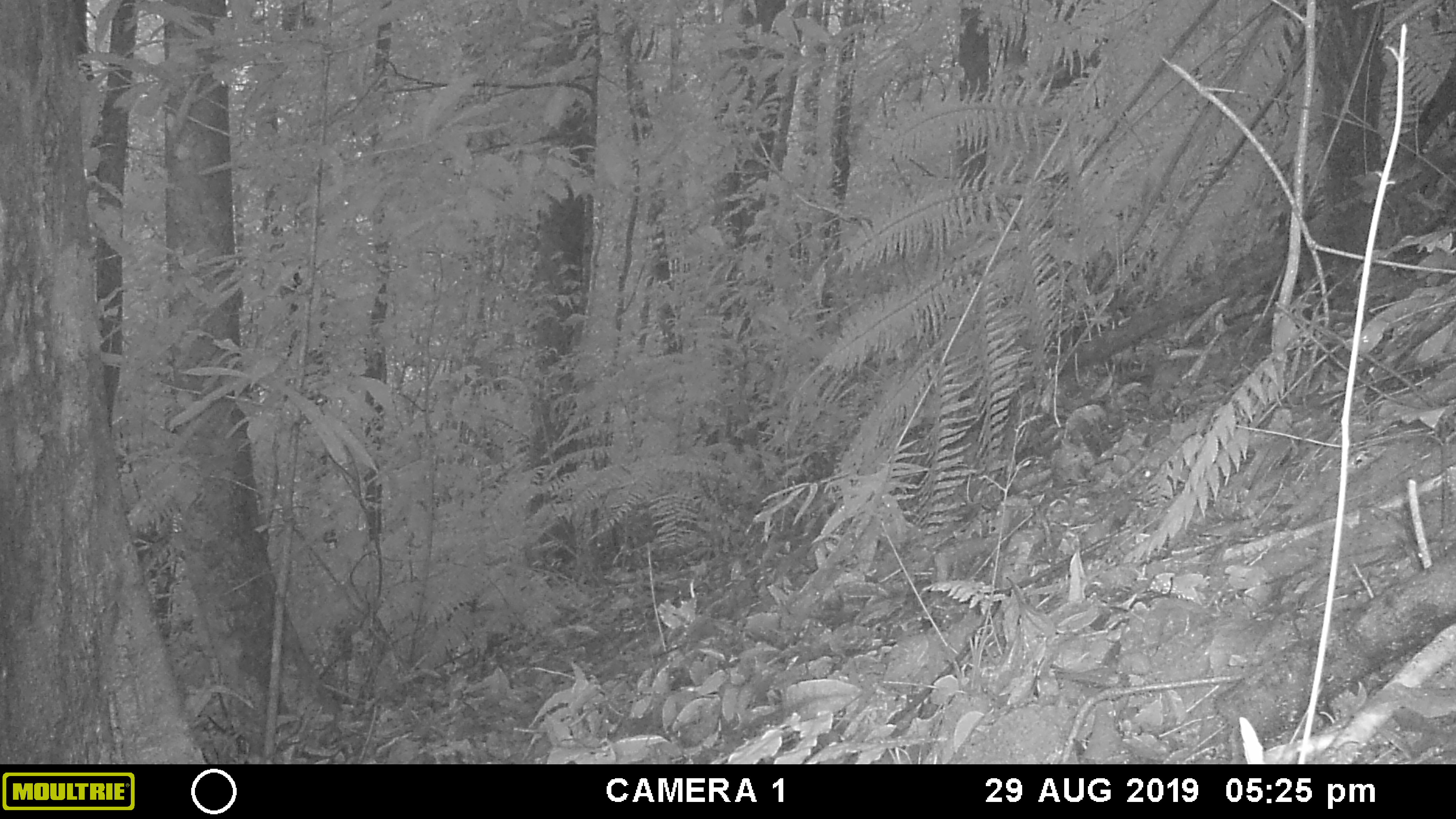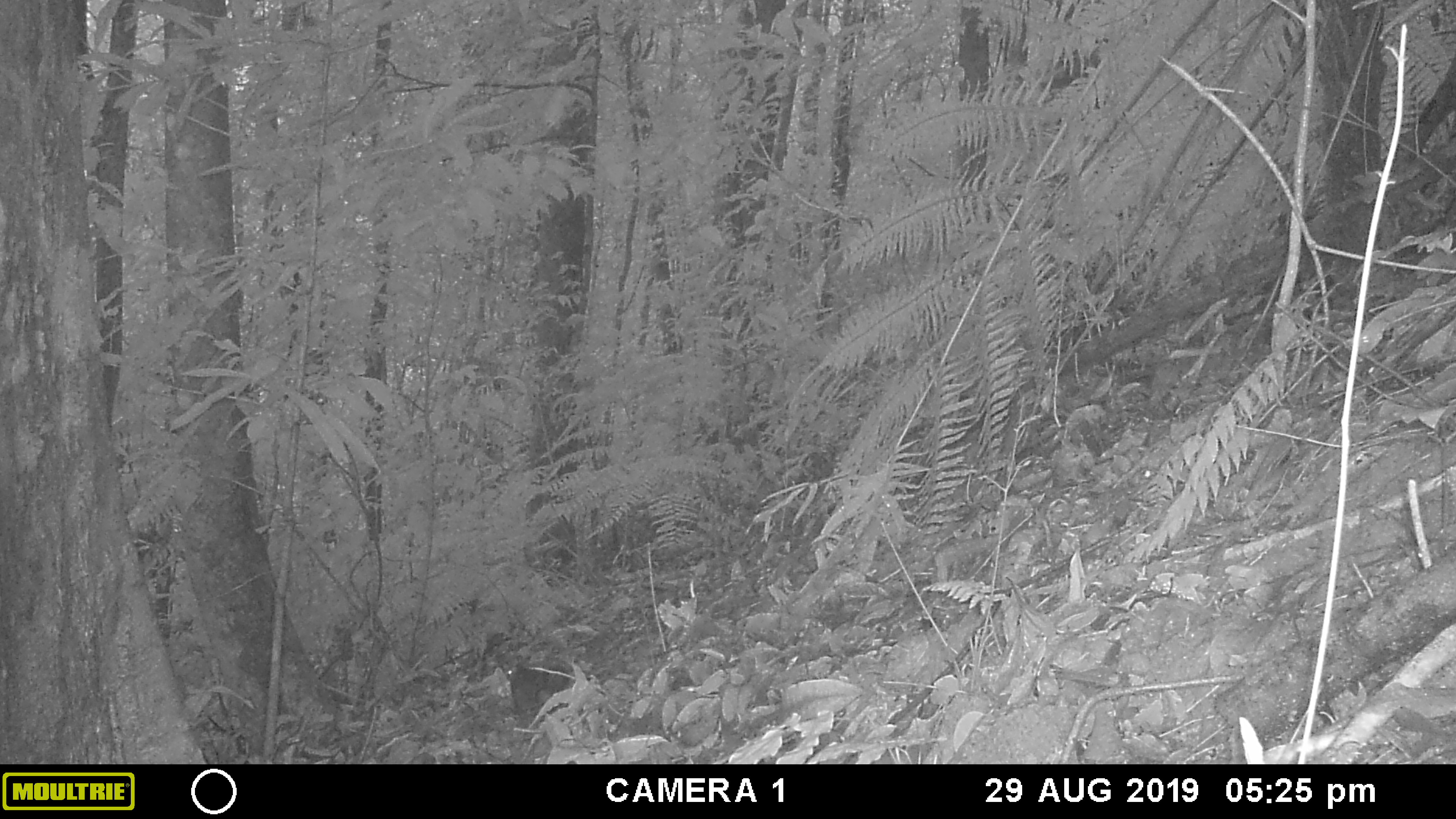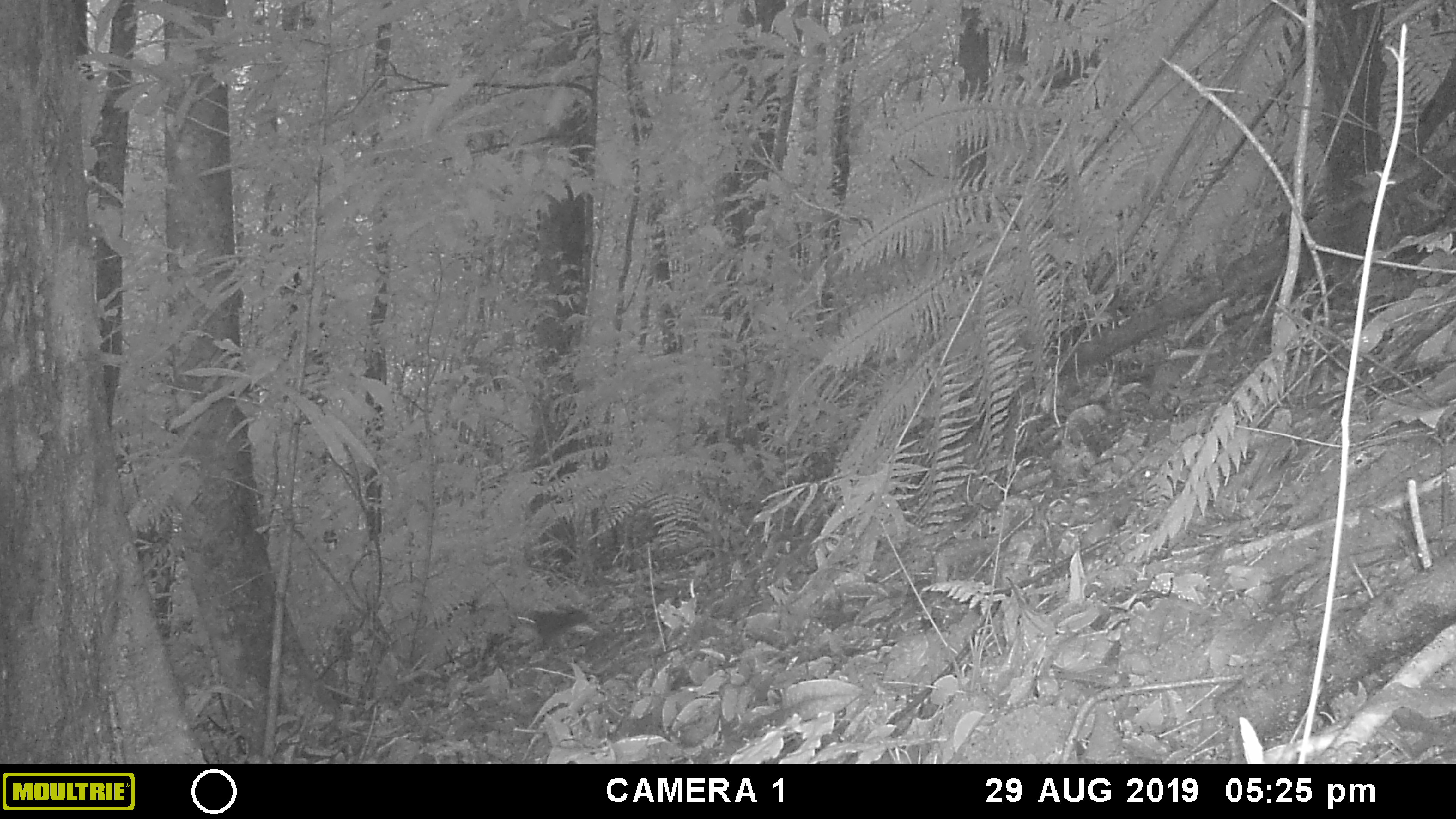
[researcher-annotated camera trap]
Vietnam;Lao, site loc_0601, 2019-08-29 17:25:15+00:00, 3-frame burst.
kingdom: Animalia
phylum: Chordata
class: Mammalia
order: Rodentia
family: Sciuridae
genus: Dremomys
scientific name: Dremomys rufigenis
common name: red-cheeked squirrel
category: red cheeked squirrel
Red cheeked squirrel (red-cheeked squirrel) (Dremomys rufigenis). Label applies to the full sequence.